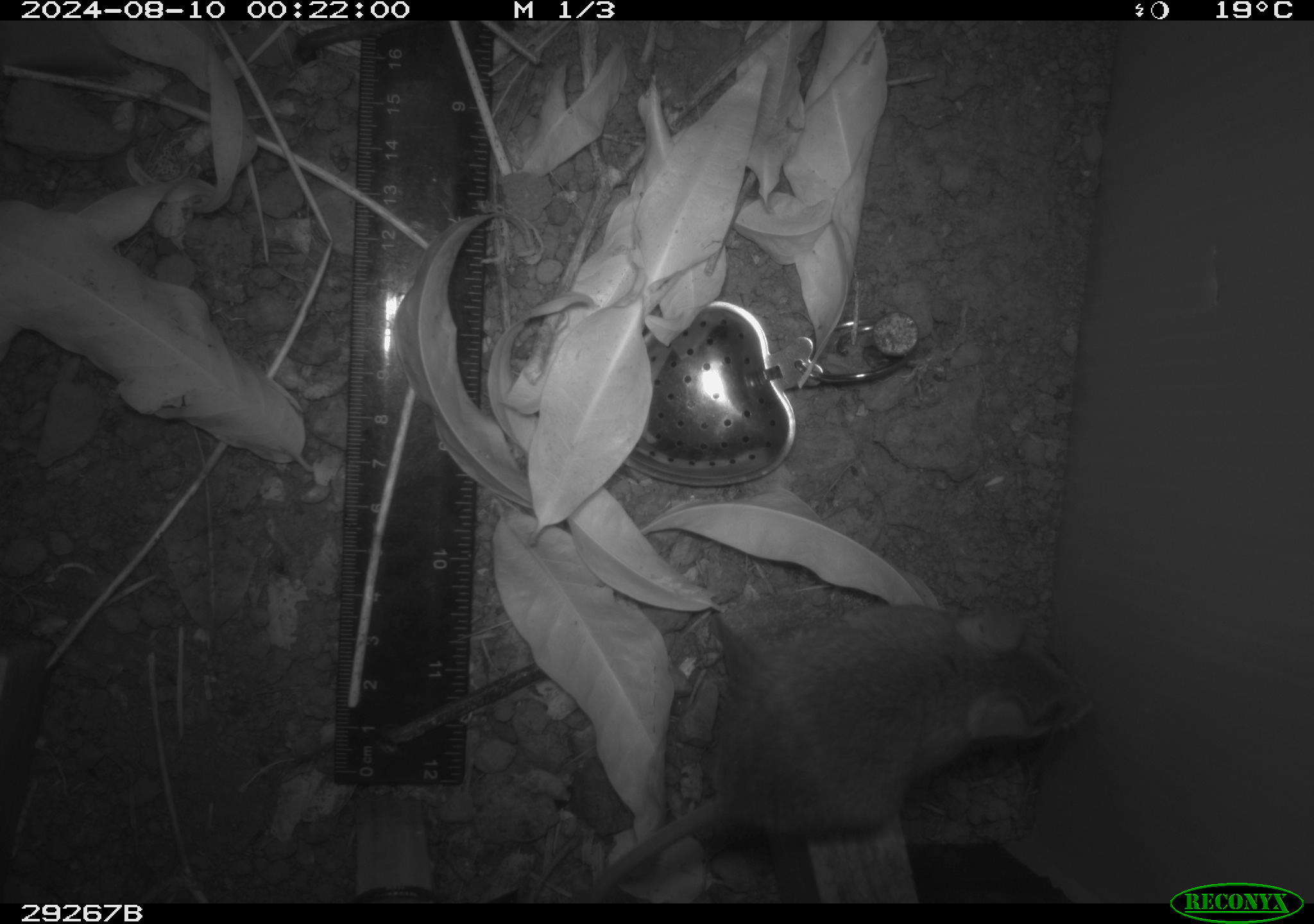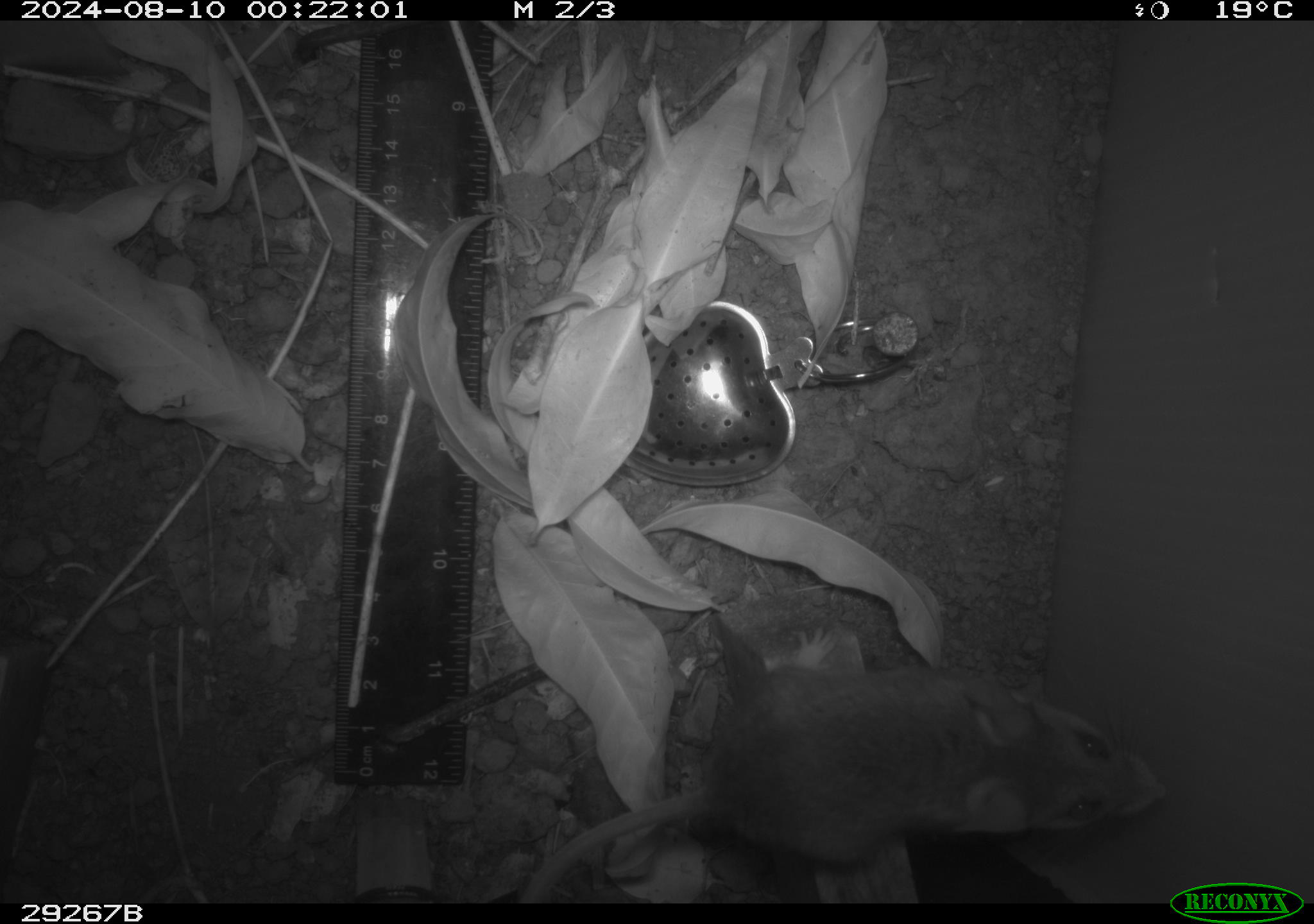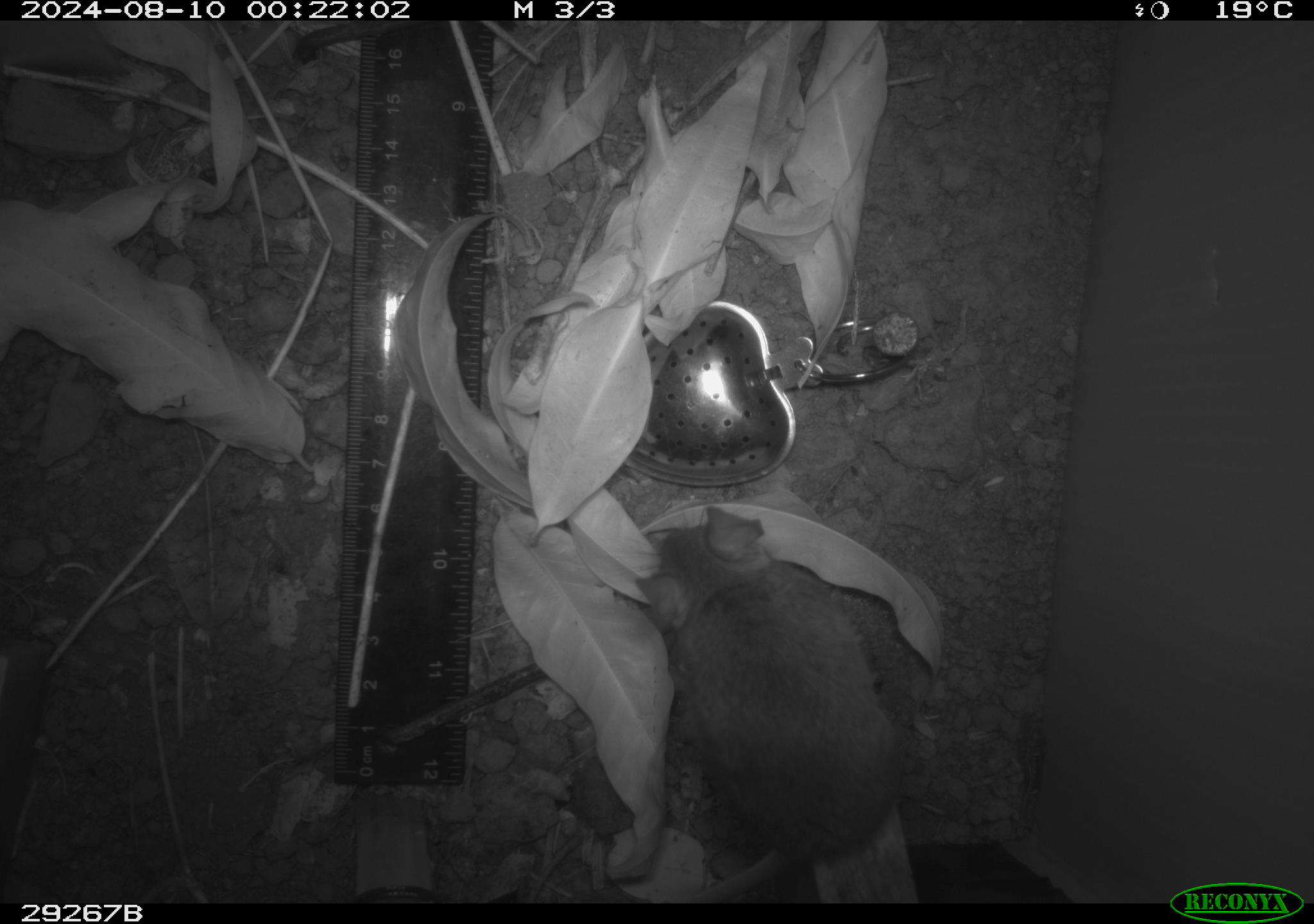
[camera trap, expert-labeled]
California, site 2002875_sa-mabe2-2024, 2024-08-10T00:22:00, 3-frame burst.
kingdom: Animalia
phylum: Chordata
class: Mammalia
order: Rodentia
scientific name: Rodentia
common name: mouse species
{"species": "mouse species (Rodentia)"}